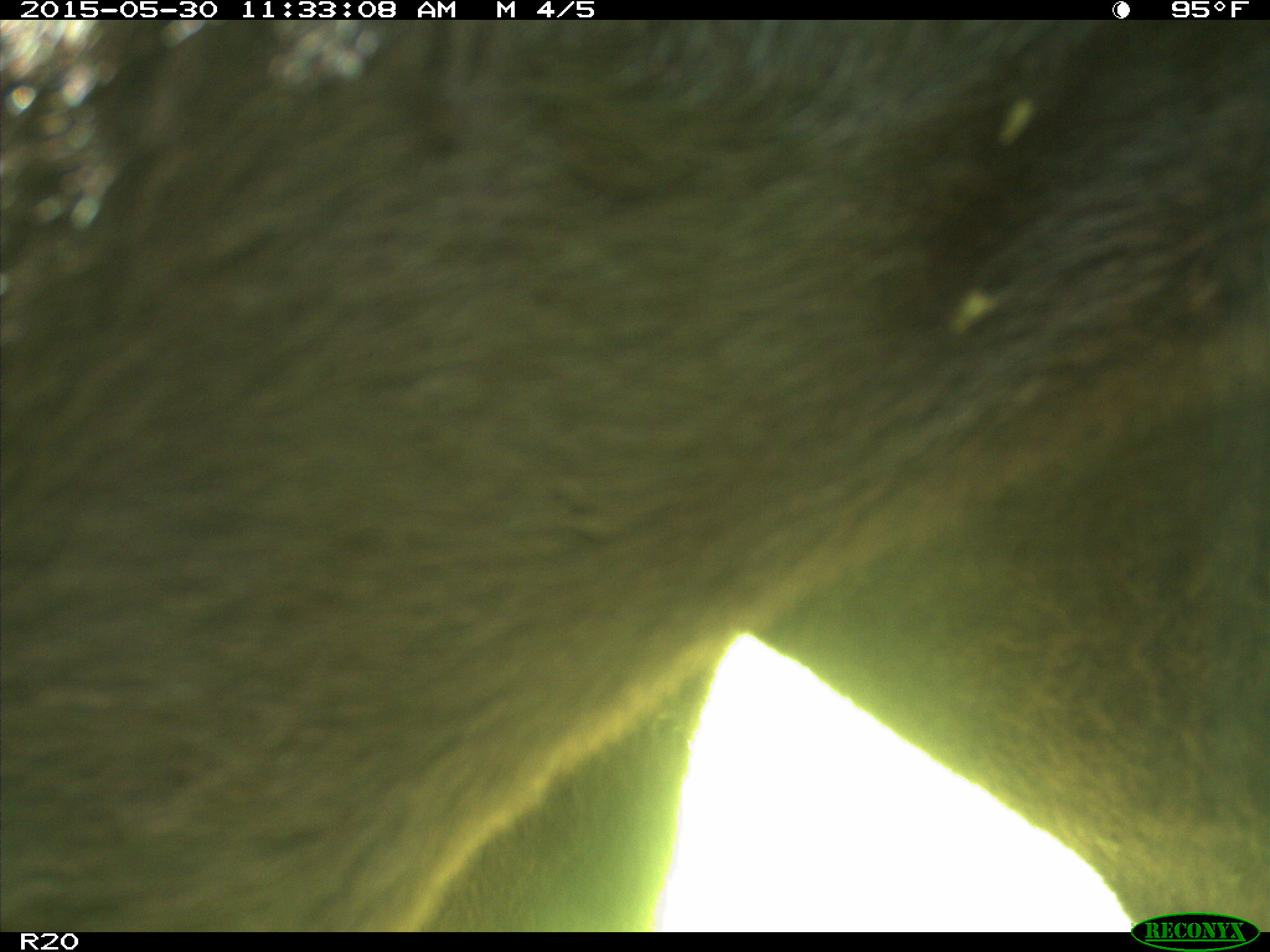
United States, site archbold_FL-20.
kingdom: Animalia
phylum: Chordata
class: Mammalia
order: Artiodactyla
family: Bovidae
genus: Bos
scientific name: Bos taurus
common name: domestic cow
Bos taurus (domestic cow).